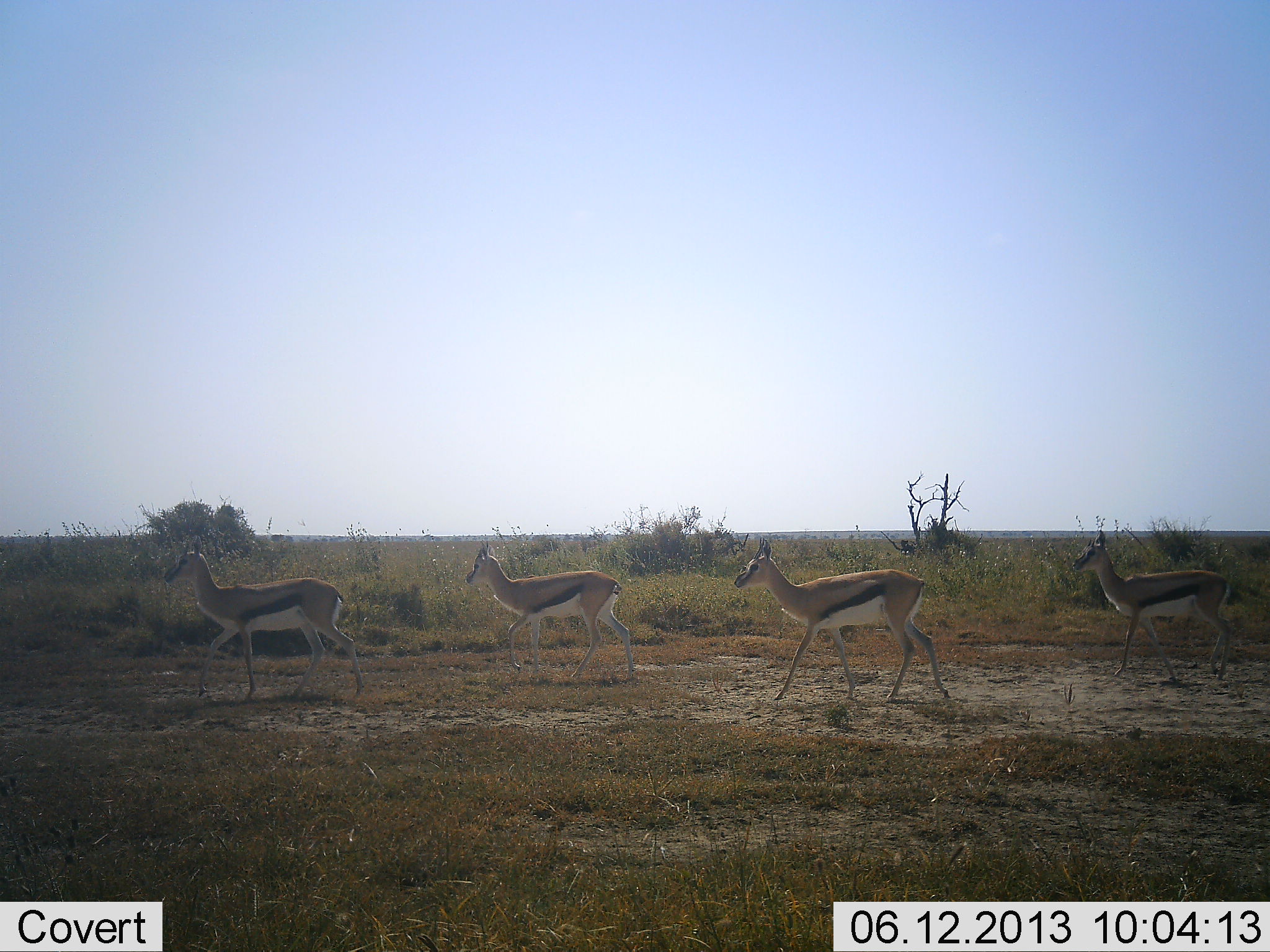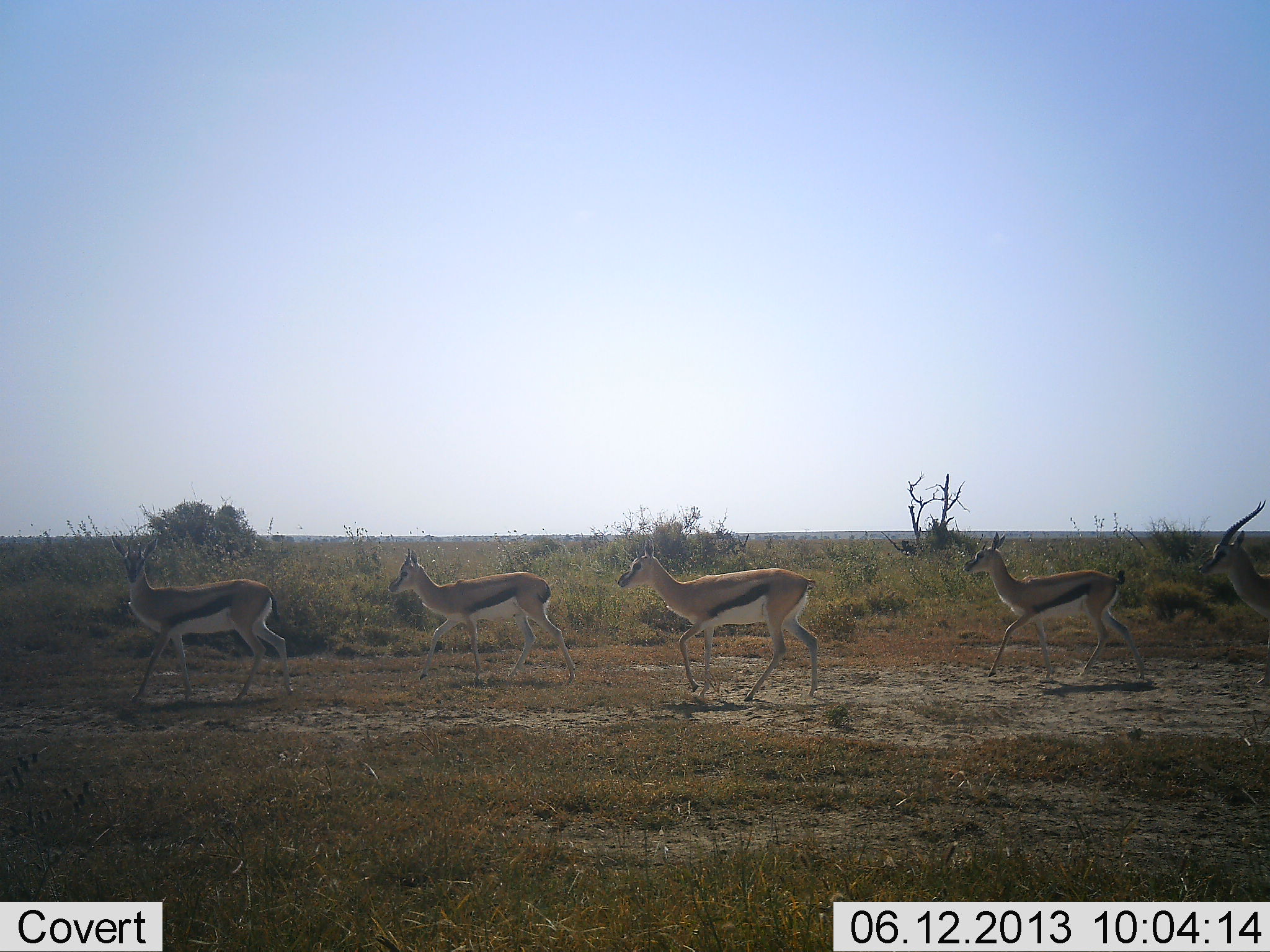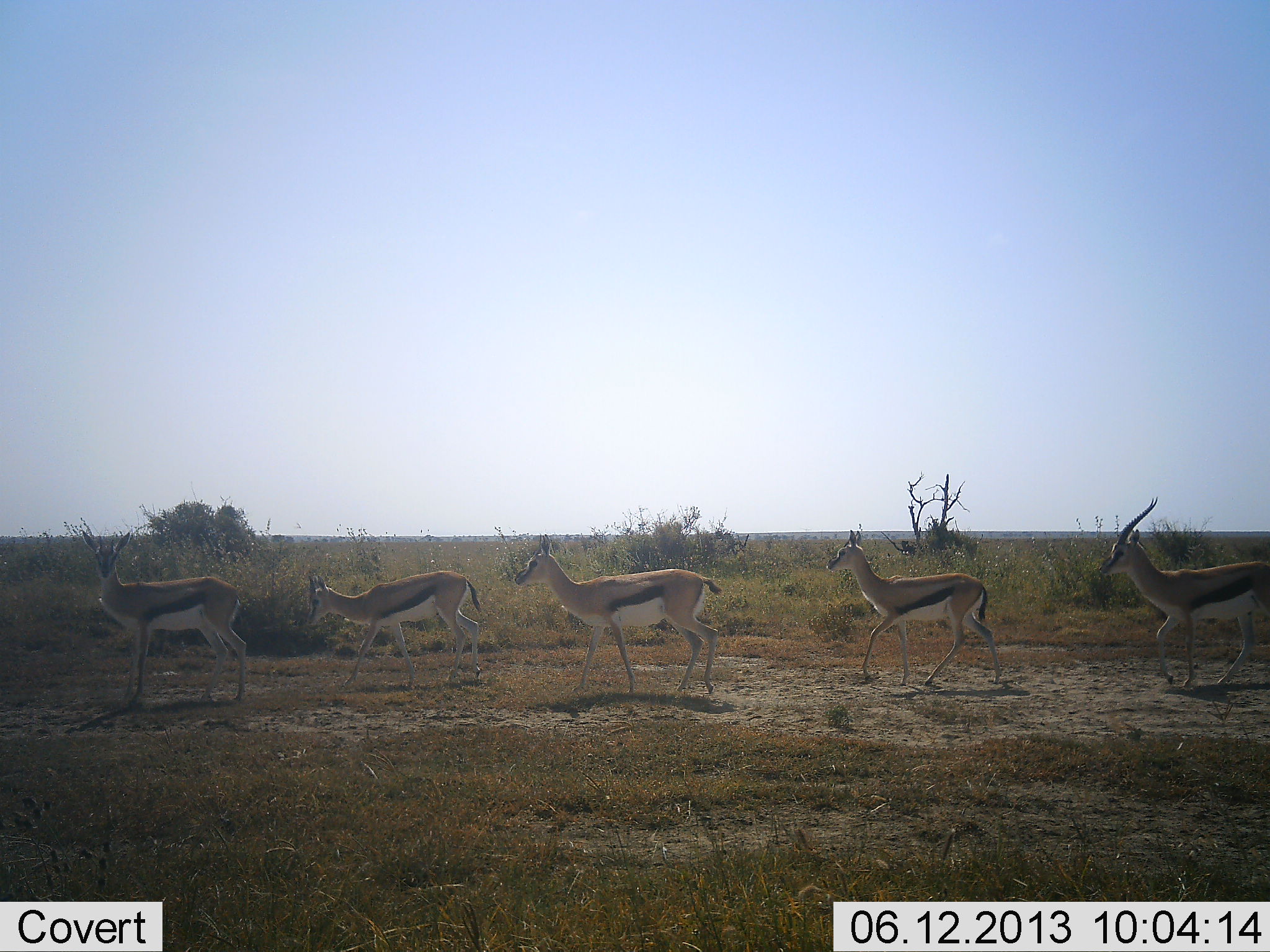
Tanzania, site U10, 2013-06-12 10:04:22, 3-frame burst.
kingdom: Animalia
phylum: Chordata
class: Mammalia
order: Artiodactyla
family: Bovidae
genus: Eudorcas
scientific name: Eudorcas thomsonii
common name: thomson's gazelle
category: gazellethomsons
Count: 5.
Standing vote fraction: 7%.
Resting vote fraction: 0%.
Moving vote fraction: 100%.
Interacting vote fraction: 0%.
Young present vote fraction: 0%.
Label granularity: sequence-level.